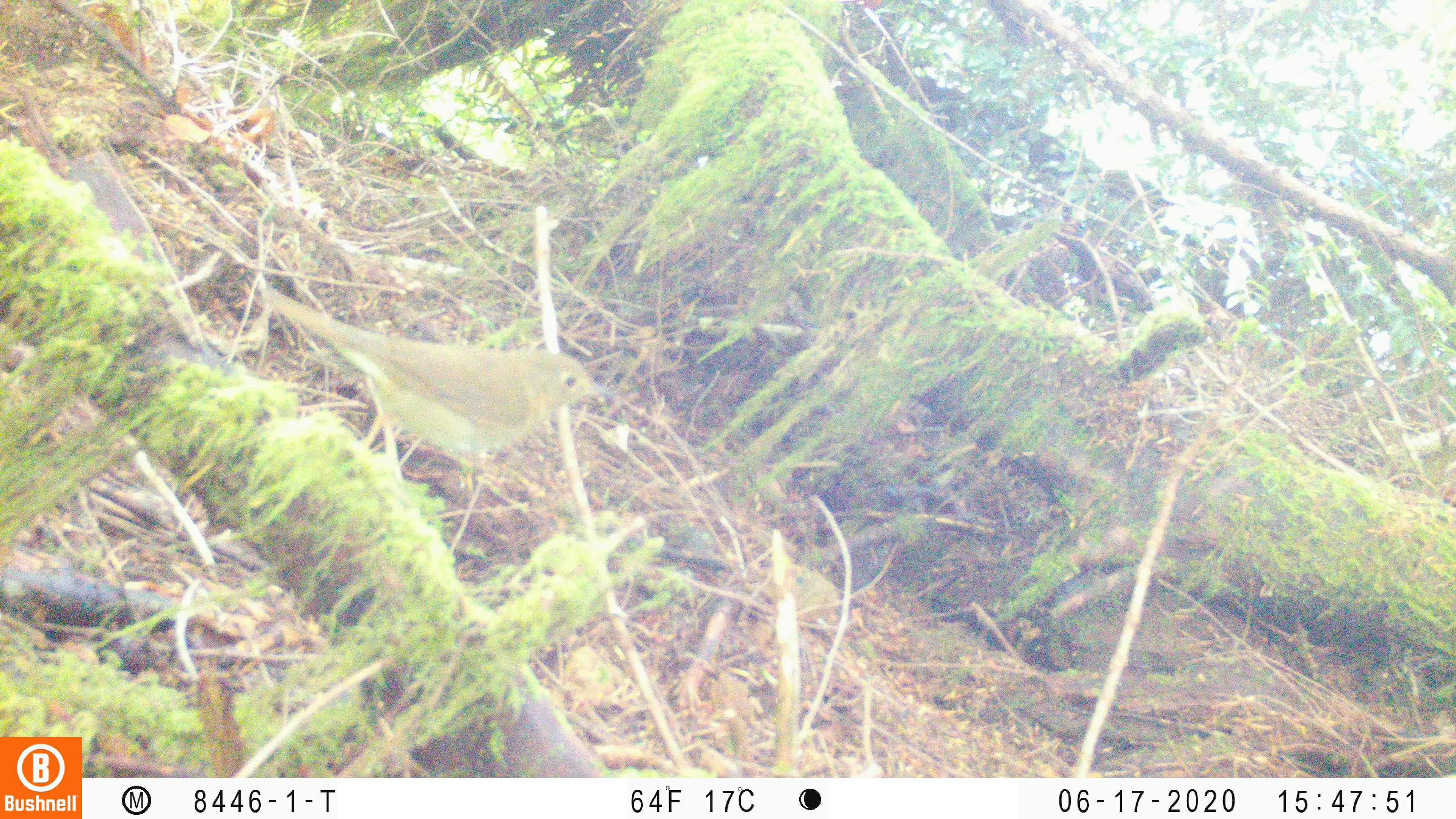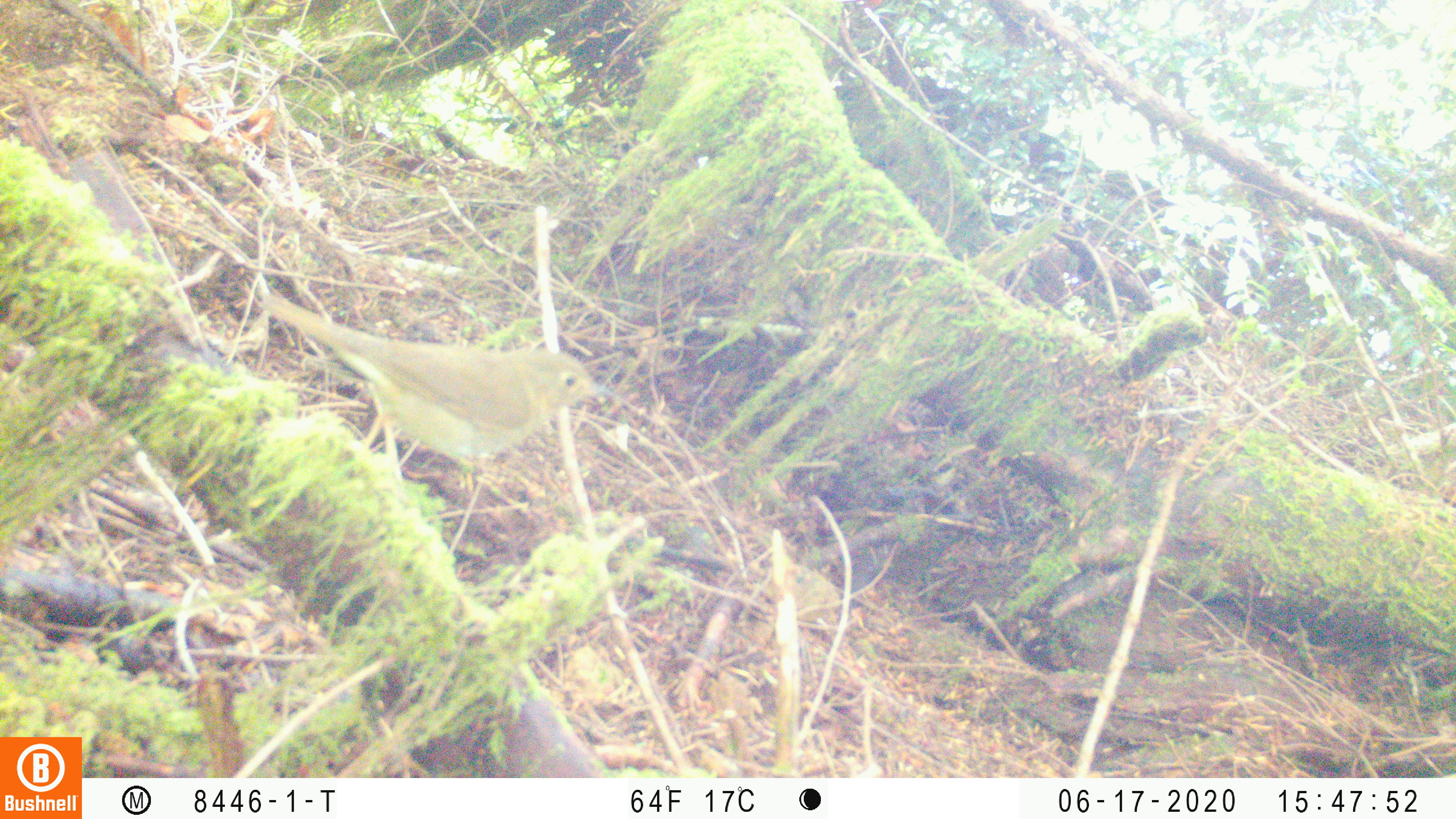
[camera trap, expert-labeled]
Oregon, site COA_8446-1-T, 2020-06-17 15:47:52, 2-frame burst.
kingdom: Animalia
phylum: Chordata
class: Aves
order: Passeriformes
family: Turdidae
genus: Catharus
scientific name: Catharus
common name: brown thrushes and nightingale-thrushes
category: catharus species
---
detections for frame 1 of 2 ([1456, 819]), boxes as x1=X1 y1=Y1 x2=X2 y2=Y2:
catharus species: x1=258 y1=273 x2=613 y2=516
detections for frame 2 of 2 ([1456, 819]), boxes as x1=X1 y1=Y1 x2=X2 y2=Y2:
catharus species: x1=245 y1=274 x2=618 y2=498